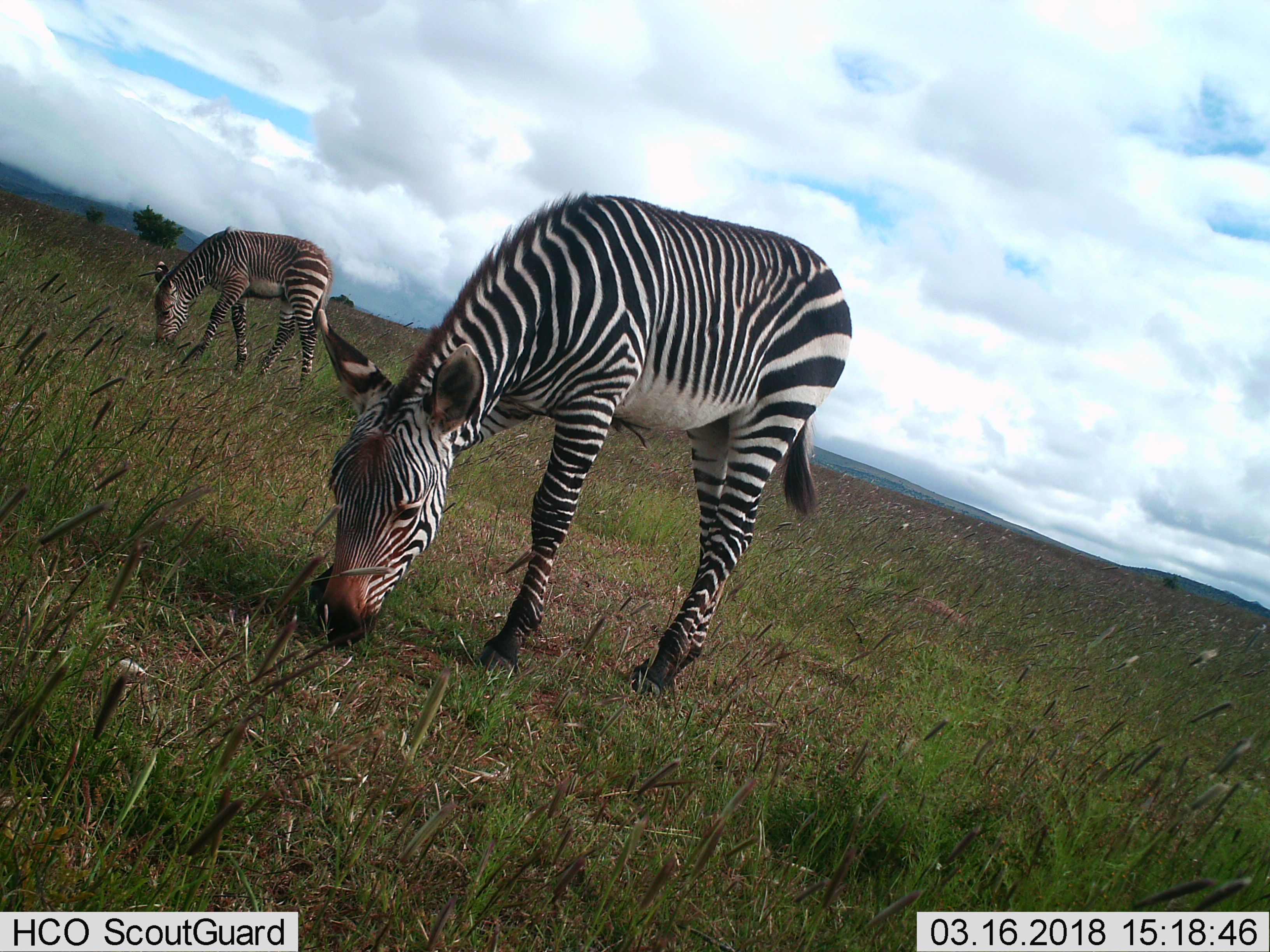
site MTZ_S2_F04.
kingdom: Animalia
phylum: Chordata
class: Mammalia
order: Perissodactyla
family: Equidae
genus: Equus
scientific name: Equus zebra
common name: mountain zebra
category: zebramountain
Zebramountain (mountain zebra) (Equus zebra), count 2. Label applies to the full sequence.